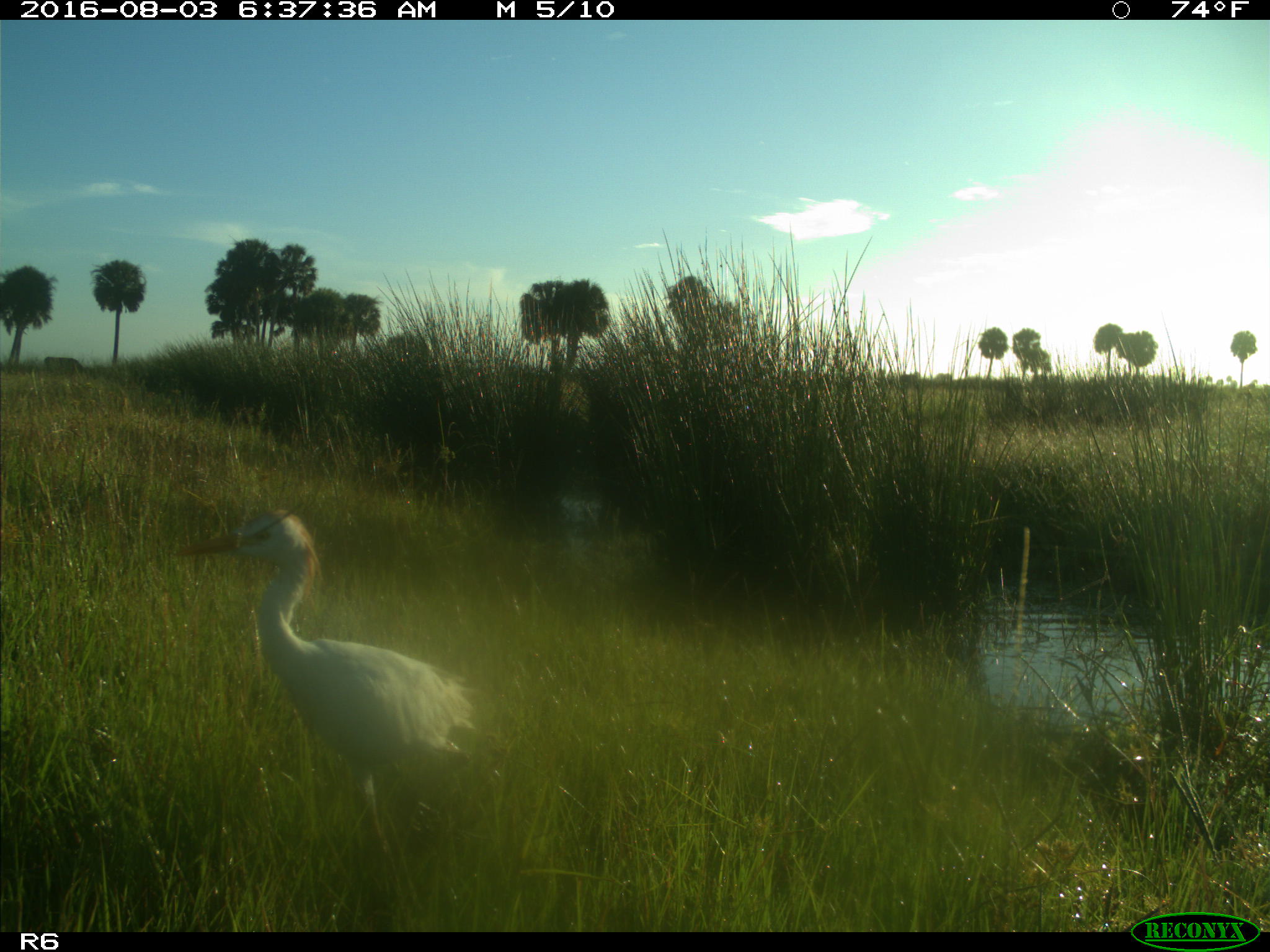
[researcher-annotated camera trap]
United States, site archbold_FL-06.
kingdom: Animalia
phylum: Chordata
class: Mammalia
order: Artiodactyla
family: Bovidae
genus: Bos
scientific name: Bos taurus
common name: domestic cow